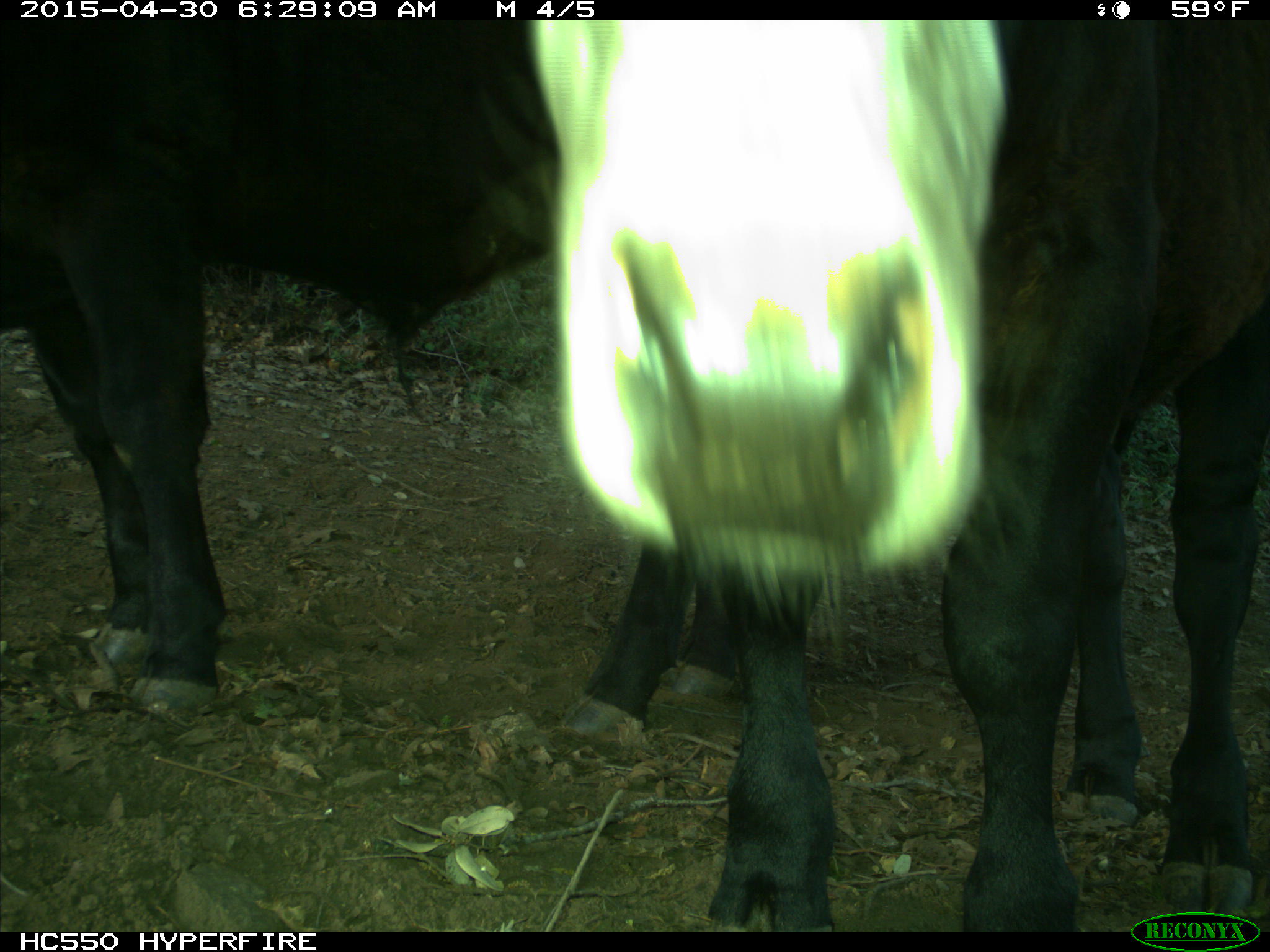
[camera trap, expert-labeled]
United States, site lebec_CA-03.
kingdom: Animalia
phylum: Chordata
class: Mammalia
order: Artiodactyla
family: Bovidae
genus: Bos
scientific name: Bos taurus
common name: domestic cow